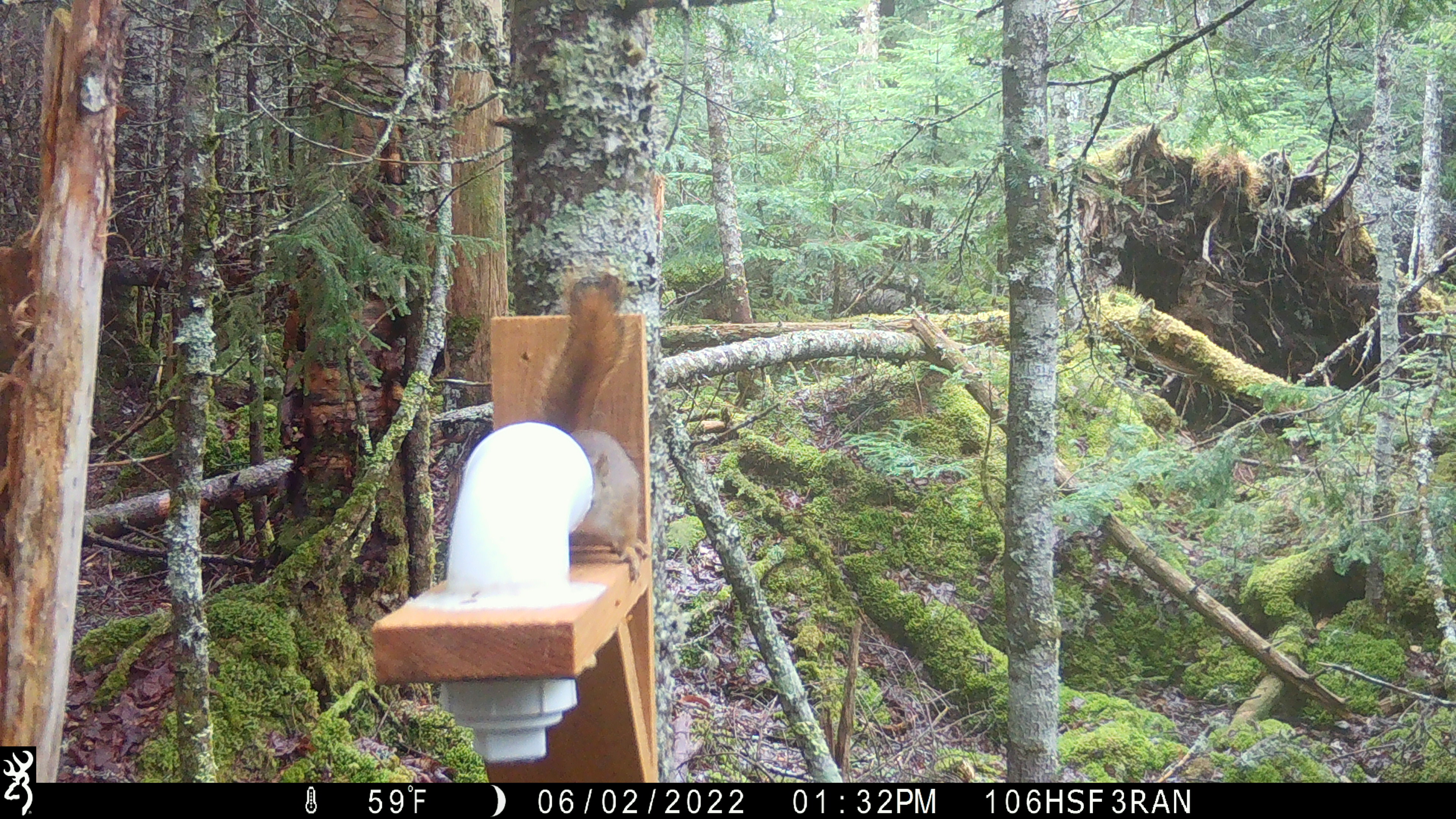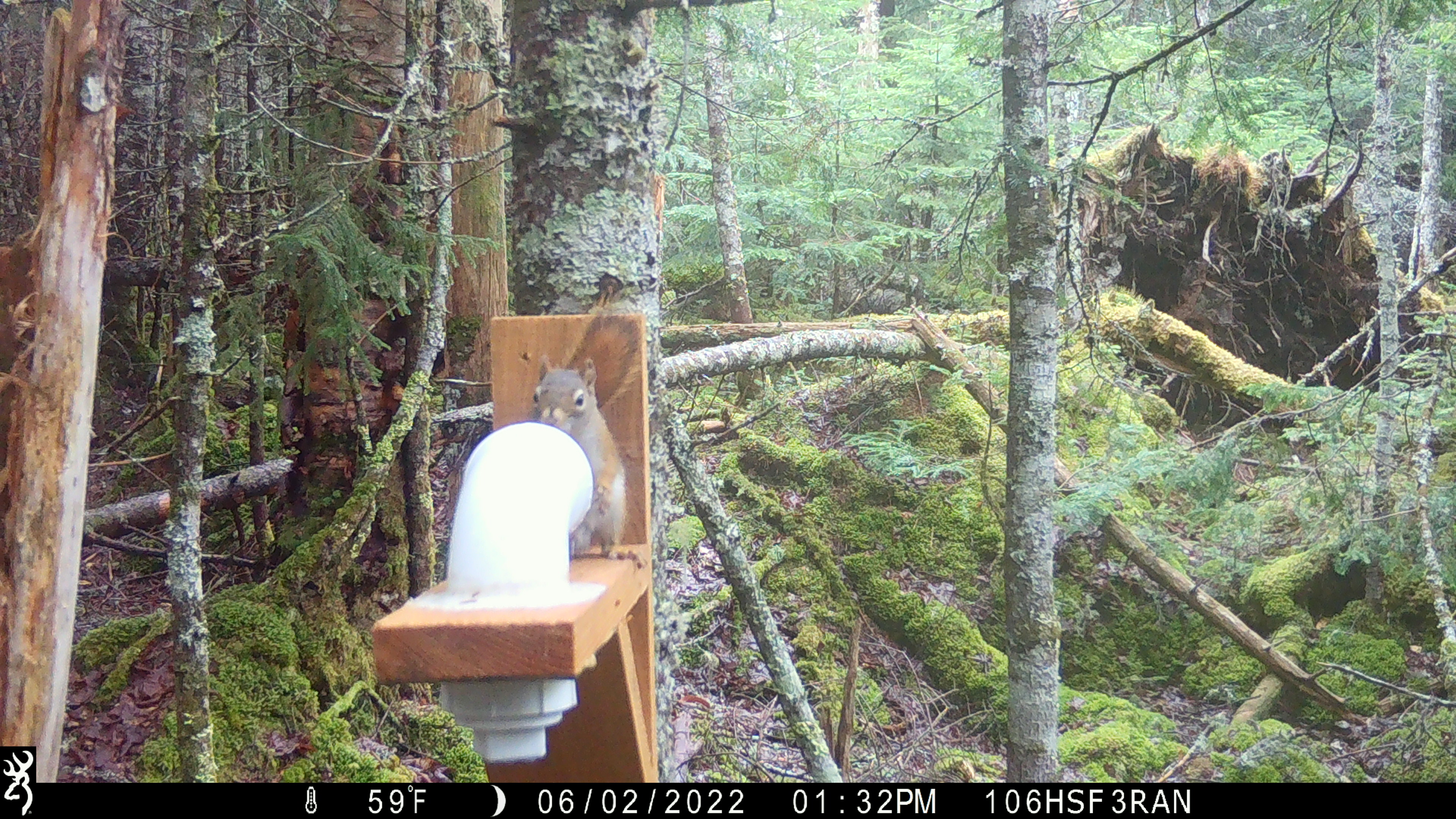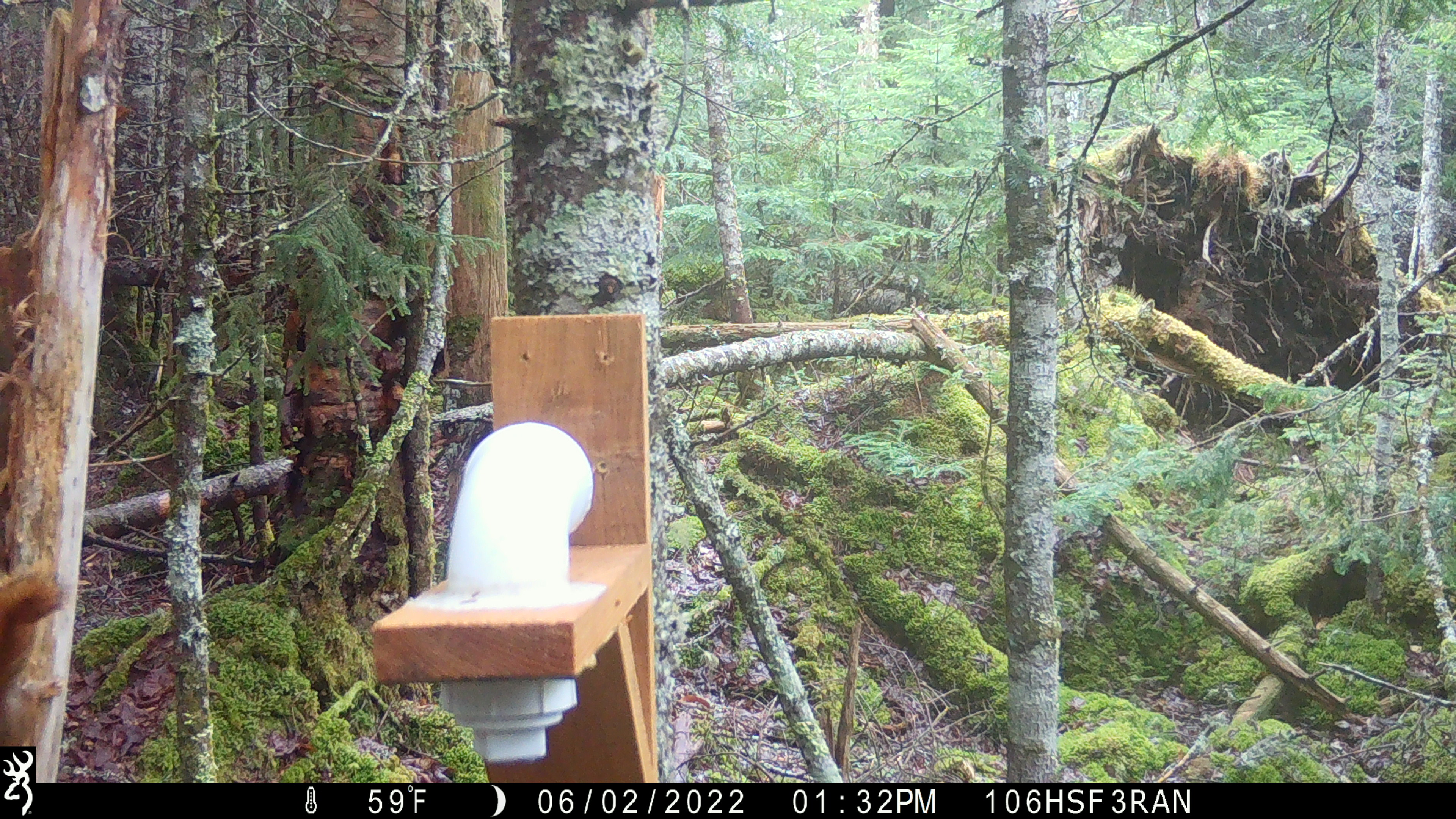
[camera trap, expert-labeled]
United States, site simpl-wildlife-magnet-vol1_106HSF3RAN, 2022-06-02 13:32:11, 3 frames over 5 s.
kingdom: Animalia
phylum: Chordata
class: Mammalia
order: Rodentia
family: Sciuridae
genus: Tamiasciurus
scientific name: Tamiasciurus hudsonicus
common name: red squirrel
Red squirrel (Tamiasciurus hudsonicus).